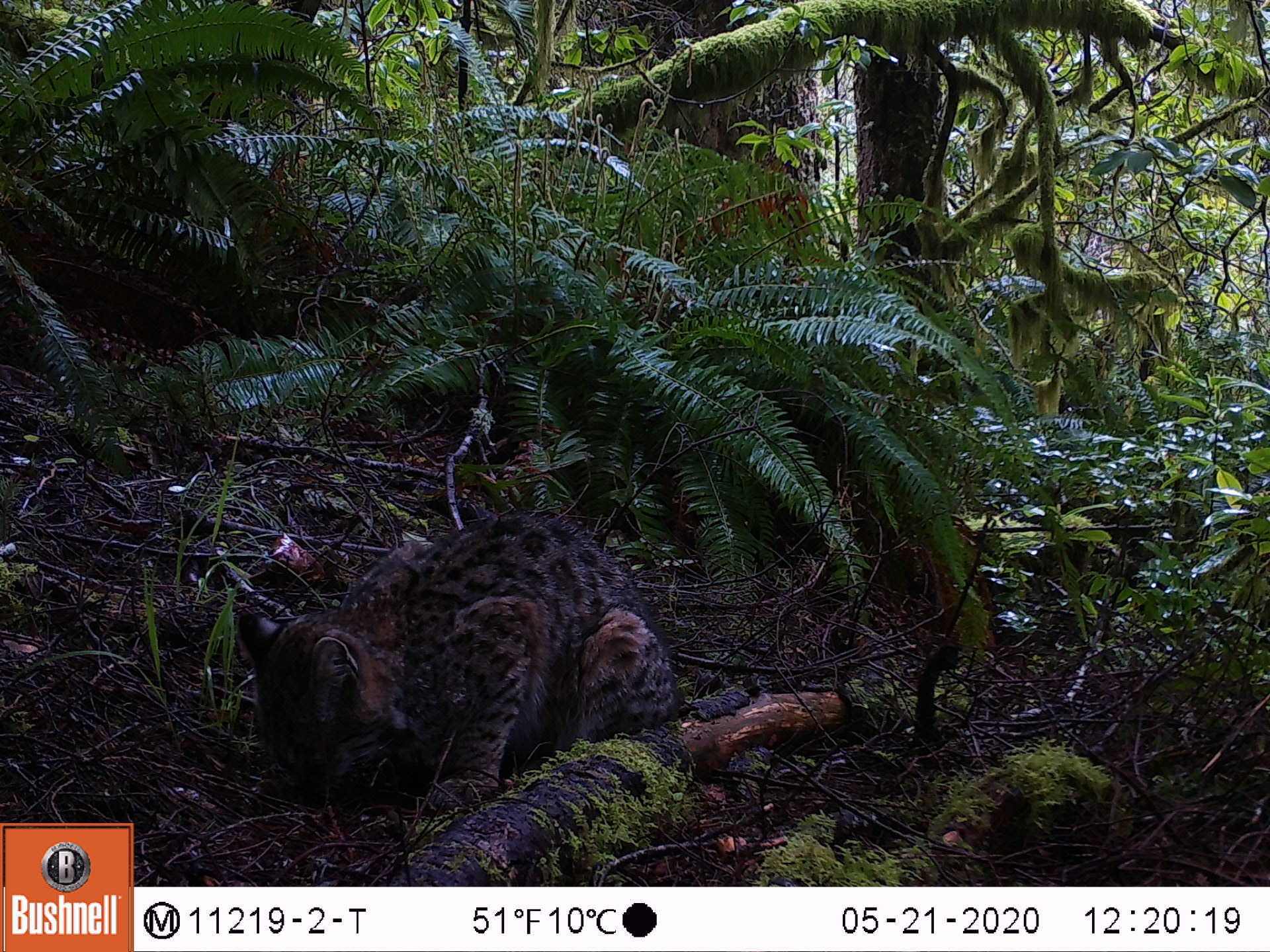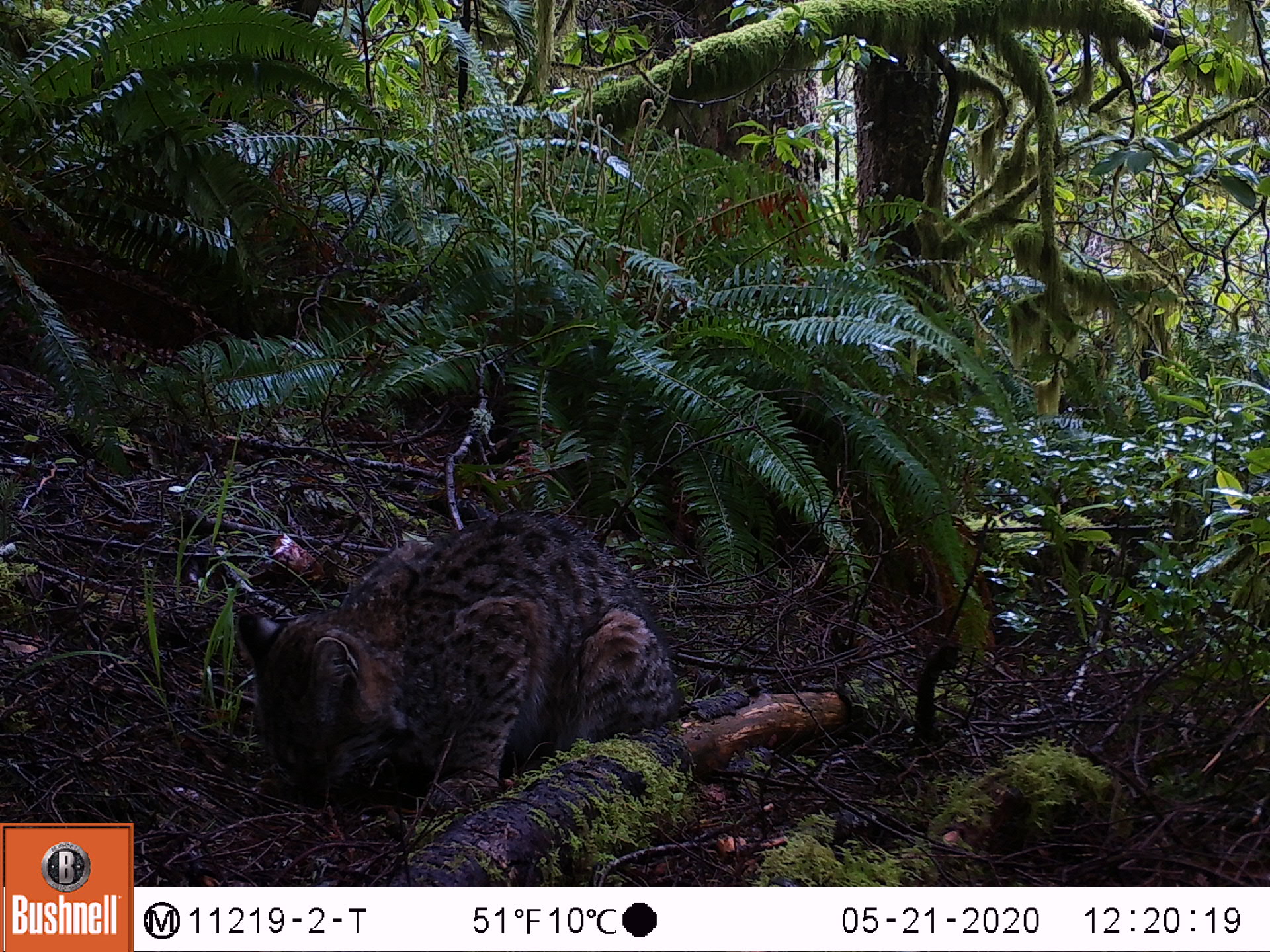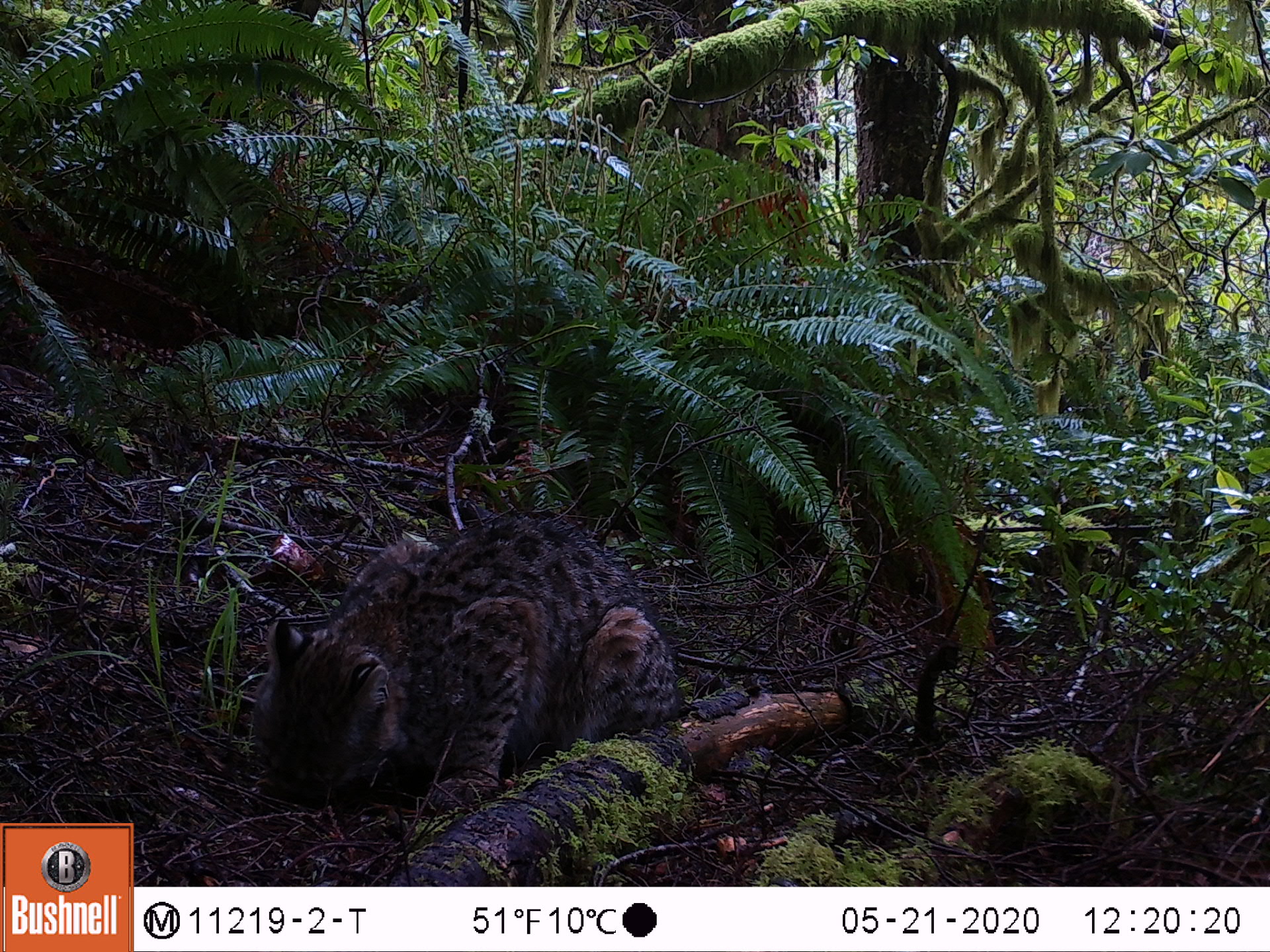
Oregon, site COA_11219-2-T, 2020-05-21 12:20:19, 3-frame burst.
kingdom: Animalia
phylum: Chordata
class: Mammalia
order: Carnivora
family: Felidae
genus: Lynx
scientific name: Lynx rufus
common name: bobcat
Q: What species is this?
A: Bobcat (Lynx rufus).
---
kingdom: Animalia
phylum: Chordata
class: Mammalia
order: Rodentia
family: Sciuridae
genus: Neotamias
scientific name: Neotamias townsendii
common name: townsend's chipmunk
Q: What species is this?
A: Townsend's chipmunk (Neotamias townsendii).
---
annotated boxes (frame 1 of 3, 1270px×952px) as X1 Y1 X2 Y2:
bobcat: 218 496 699 839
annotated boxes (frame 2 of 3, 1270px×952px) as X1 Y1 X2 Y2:
townsend's chipmunk: 227 489 681 818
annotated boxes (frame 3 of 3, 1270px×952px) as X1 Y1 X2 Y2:
bobcat: 228 500 699 830